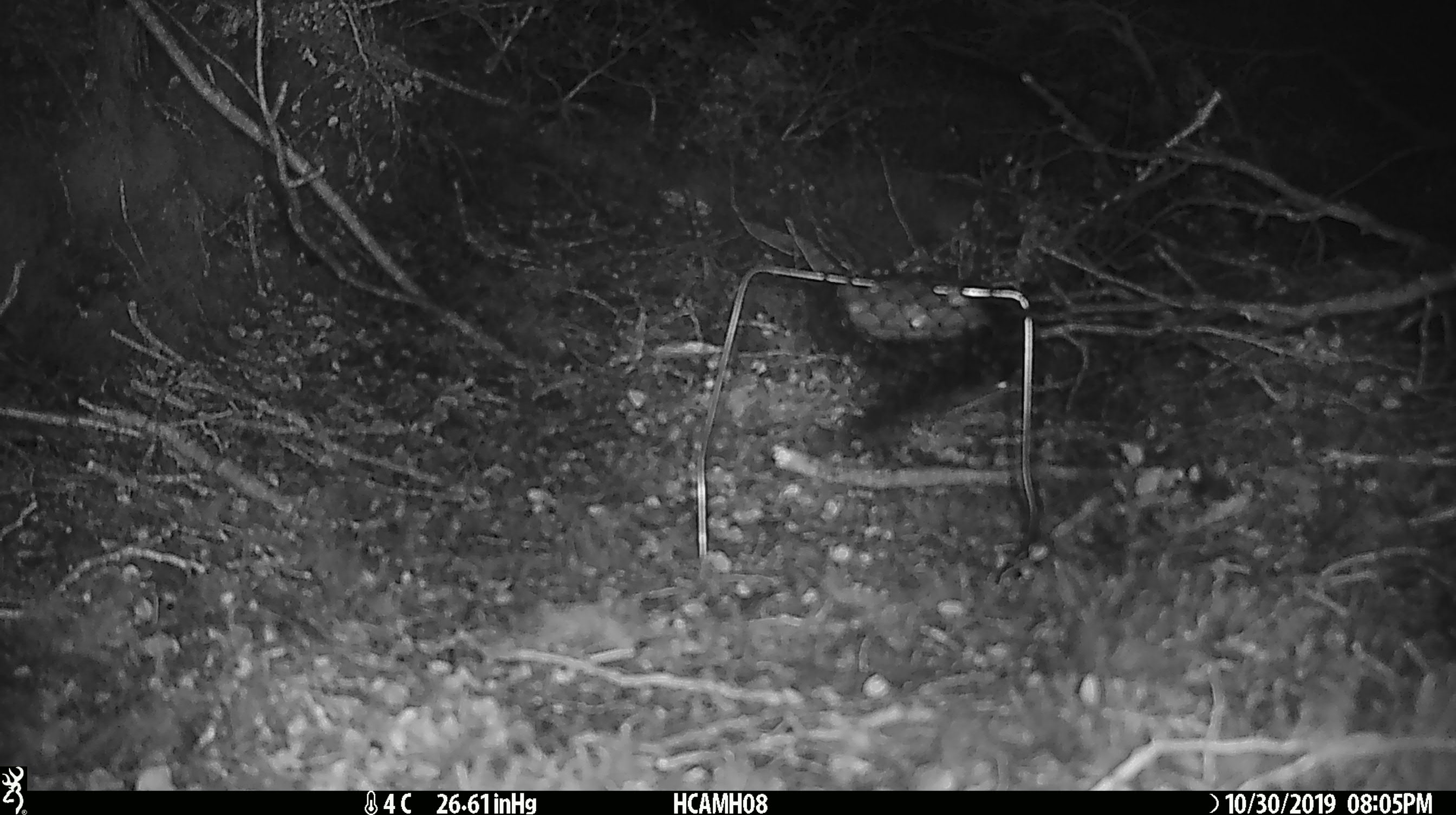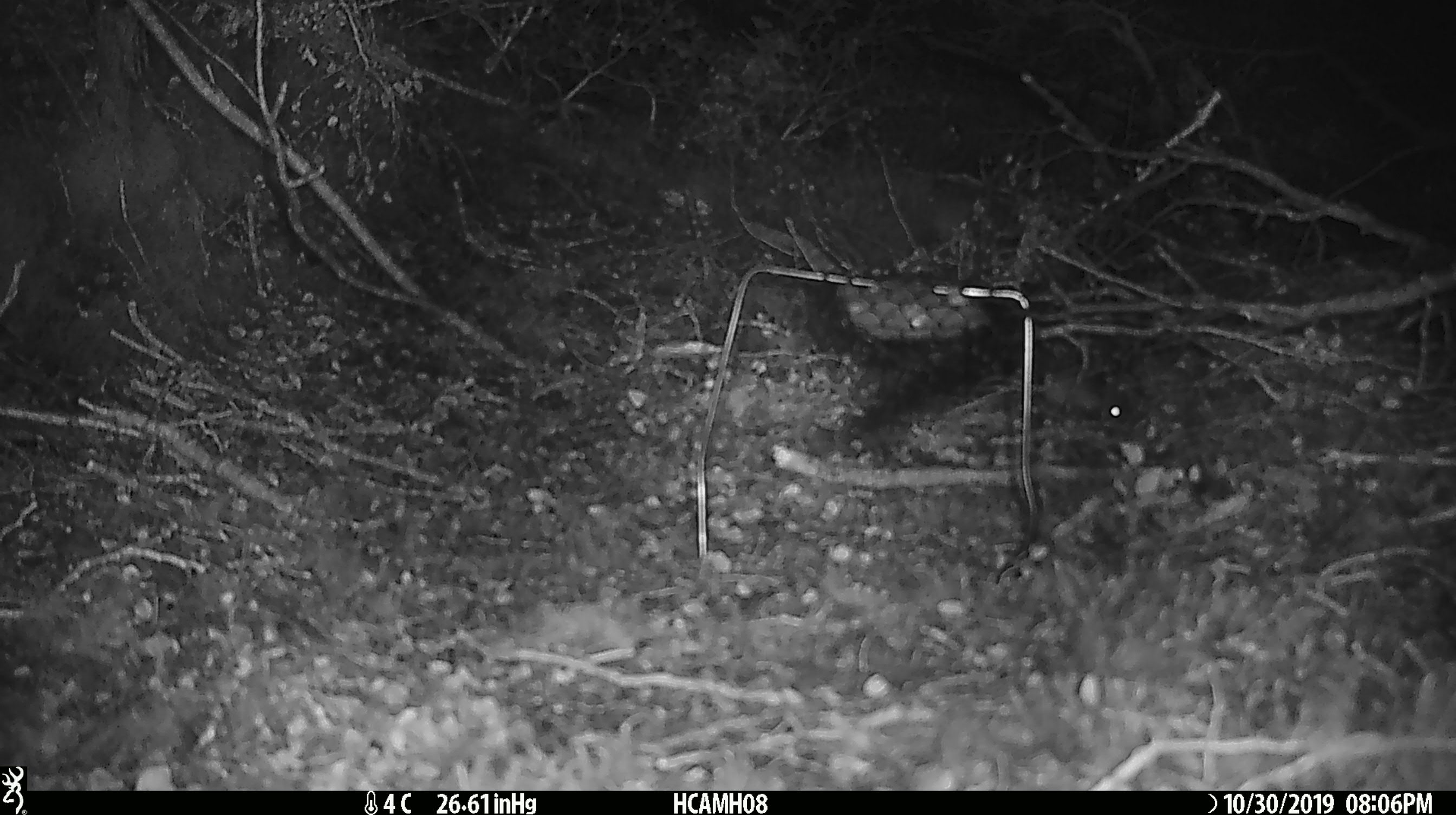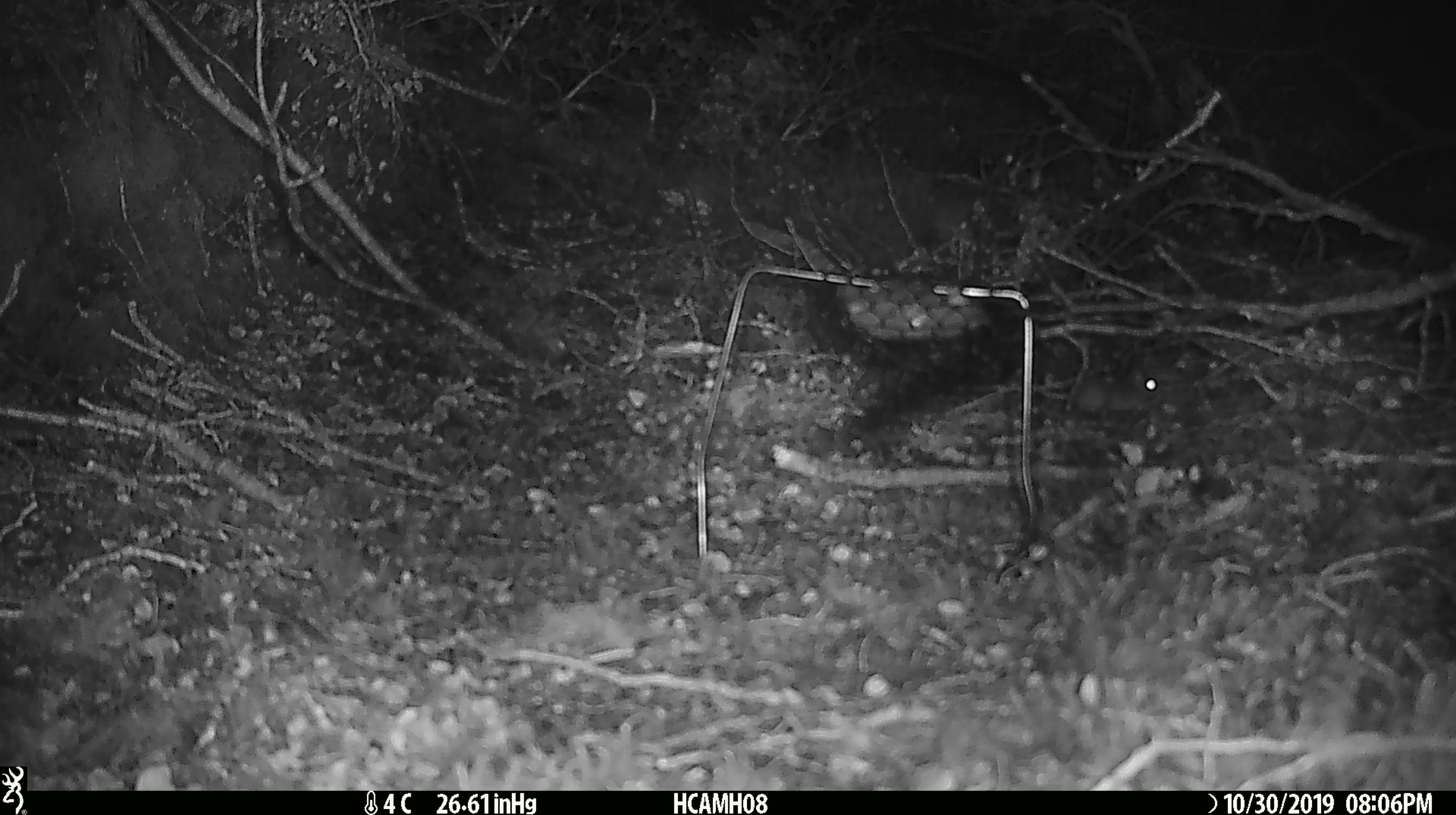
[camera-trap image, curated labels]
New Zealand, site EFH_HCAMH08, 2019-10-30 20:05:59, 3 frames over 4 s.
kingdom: Animalia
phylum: Chordata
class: Mammalia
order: Rodentia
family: Muridae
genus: Mus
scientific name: Mus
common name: mouse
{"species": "mouse (Mus)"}